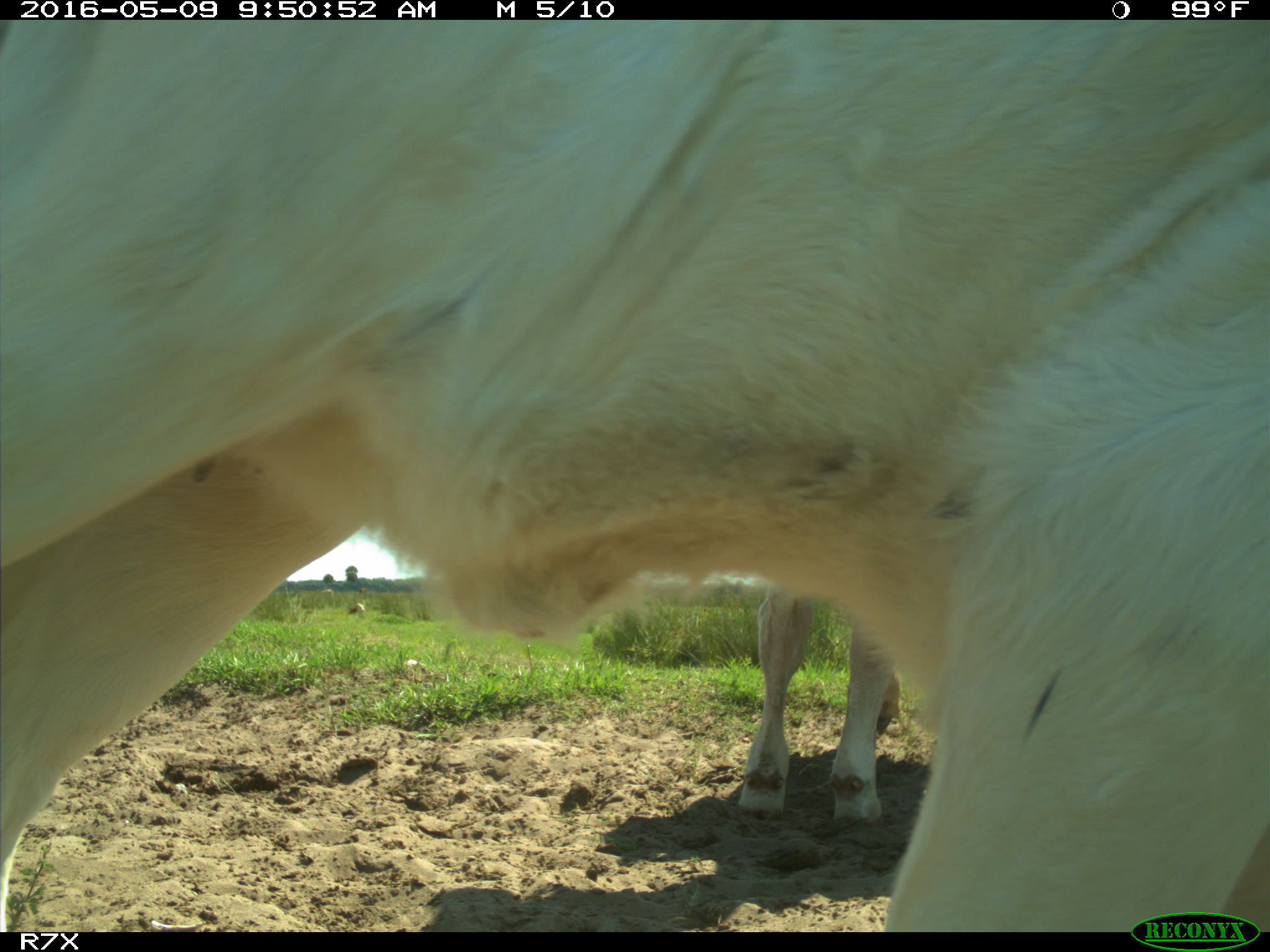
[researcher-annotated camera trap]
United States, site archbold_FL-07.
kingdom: Animalia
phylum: Chordata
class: Mammalia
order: Artiodactyla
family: Bovidae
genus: Bos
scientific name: Bos taurus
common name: domestic cow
Bos taurus (domestic cow).